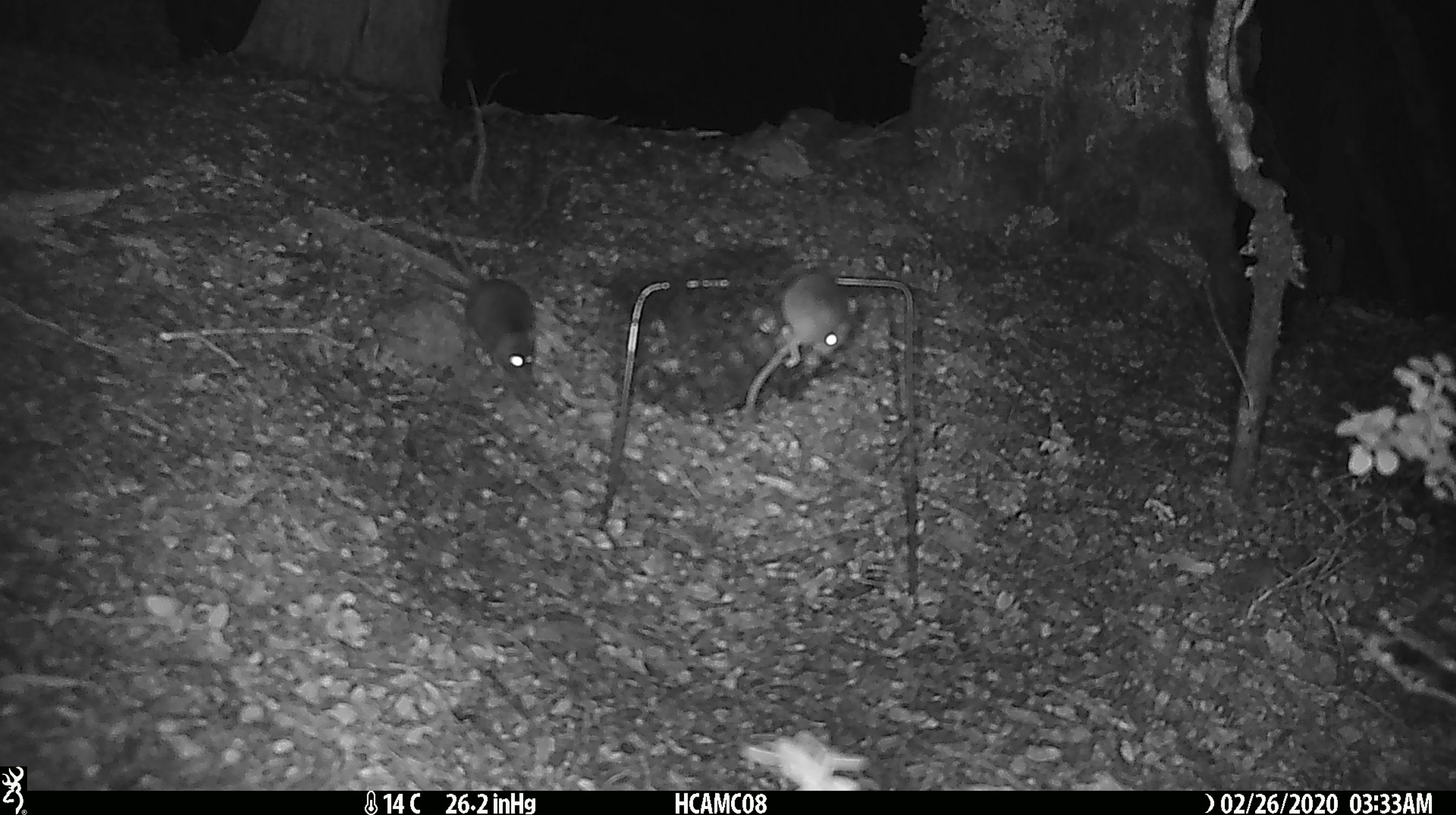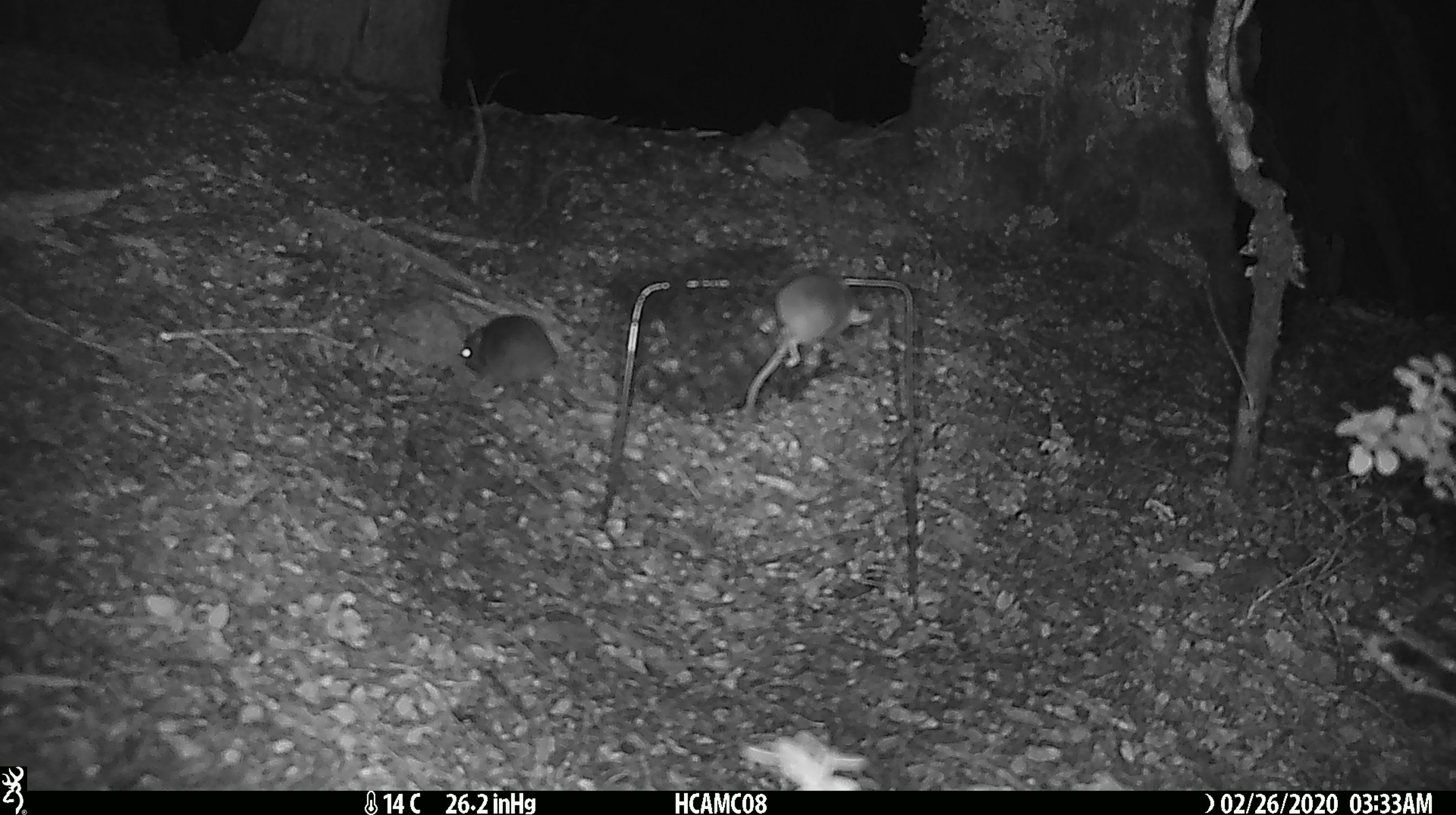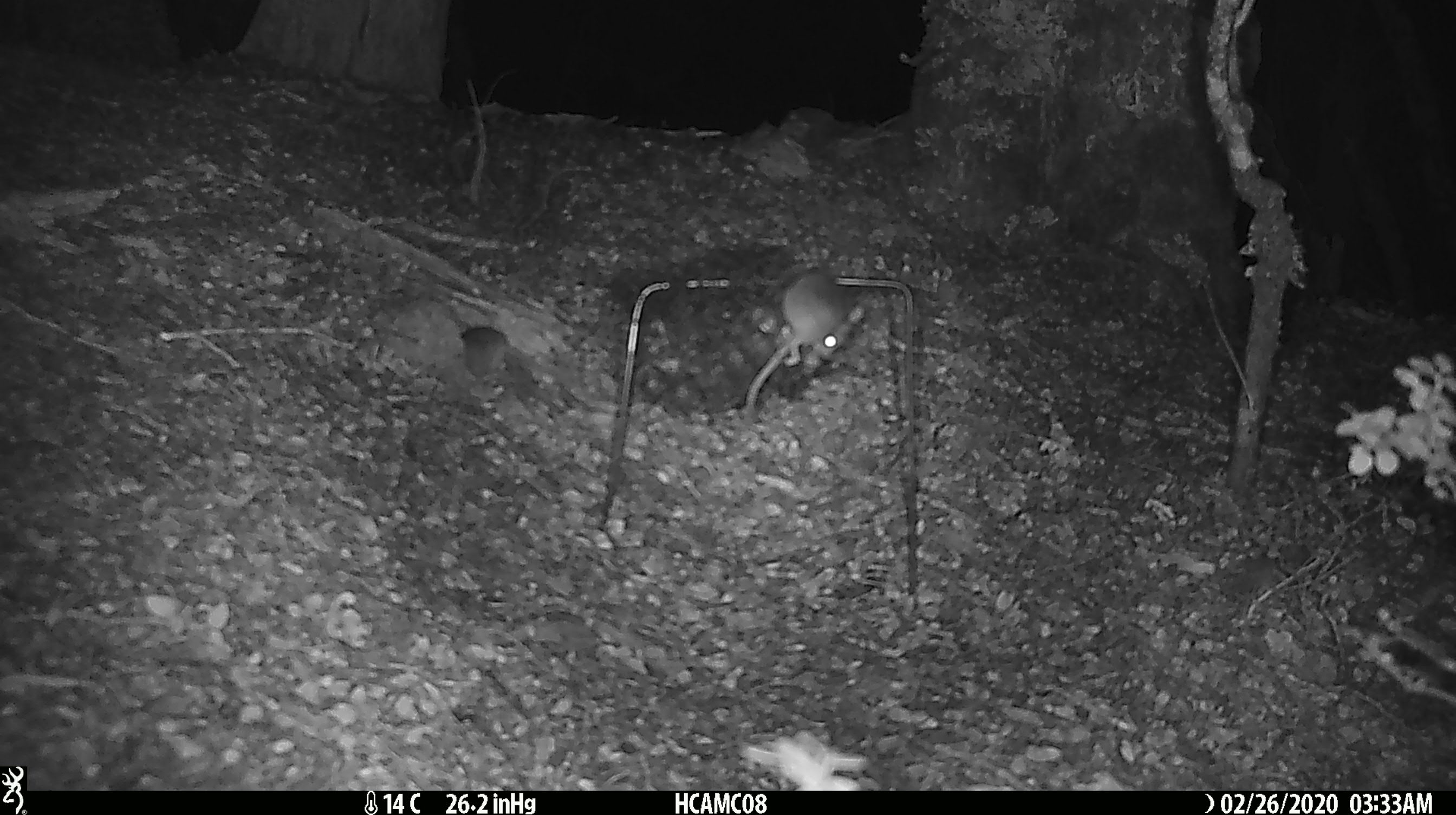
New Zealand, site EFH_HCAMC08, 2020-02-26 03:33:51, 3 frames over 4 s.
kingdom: Animalia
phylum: Chordata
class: Mammalia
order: Rodentia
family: Muridae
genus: Mus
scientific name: Mus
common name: mouse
Mouse (Mus).